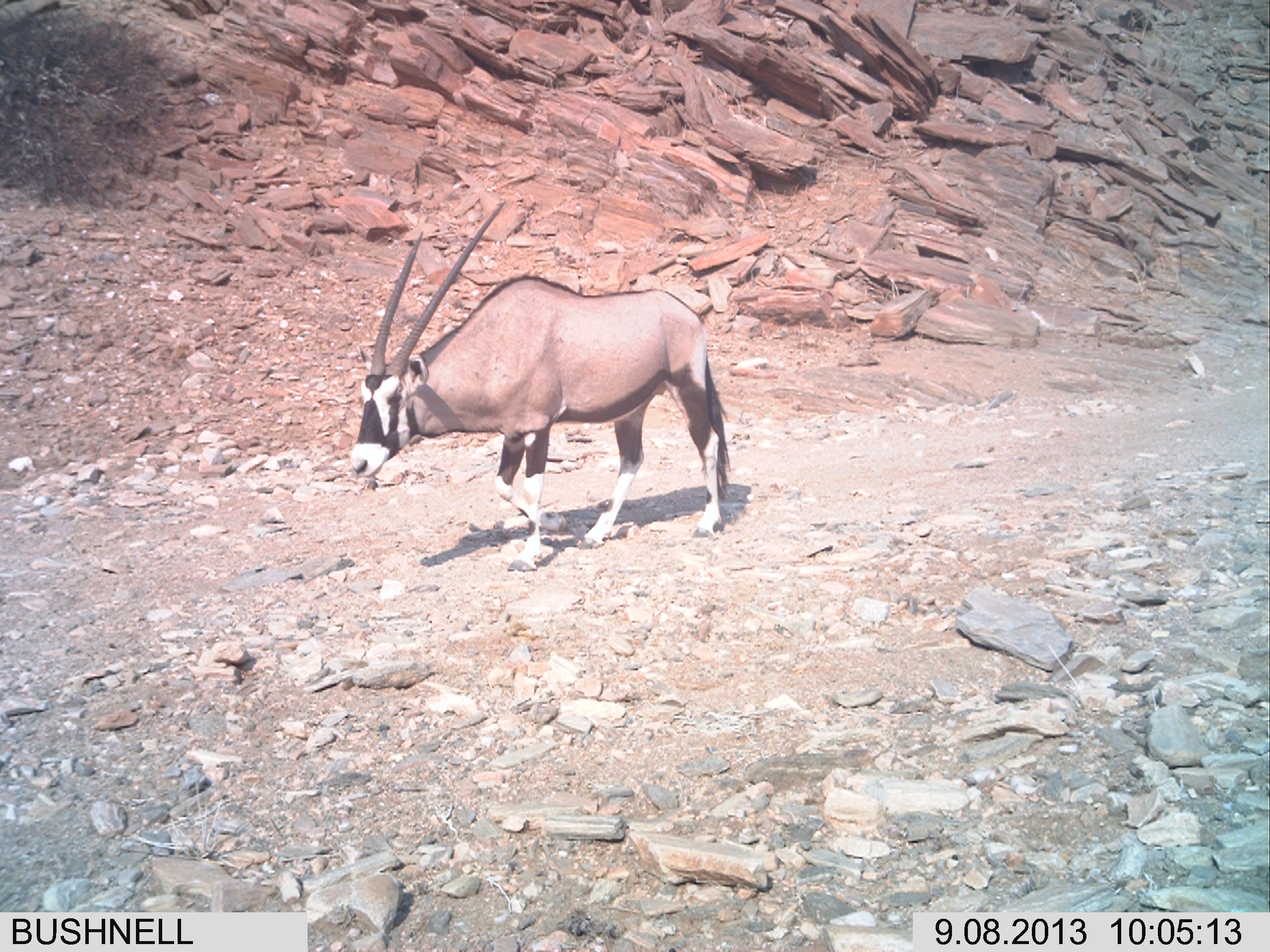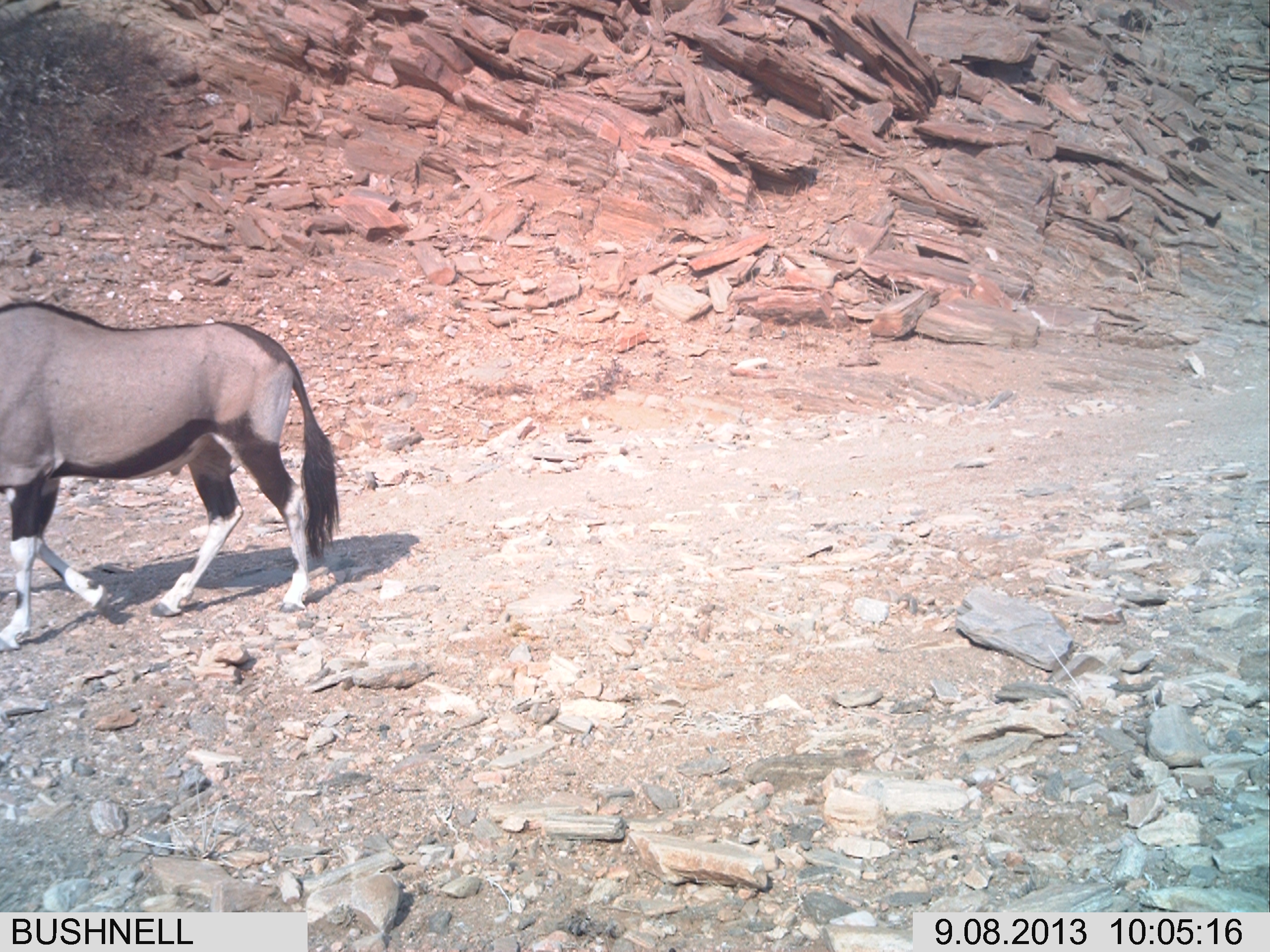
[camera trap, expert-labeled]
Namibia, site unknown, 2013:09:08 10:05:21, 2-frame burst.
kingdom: Animalia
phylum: Chordata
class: Mammalia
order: Artiodactyla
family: Bovidae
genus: Oryx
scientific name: Oryx gazella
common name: gemsbok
Oryx gazella (gemsbok).